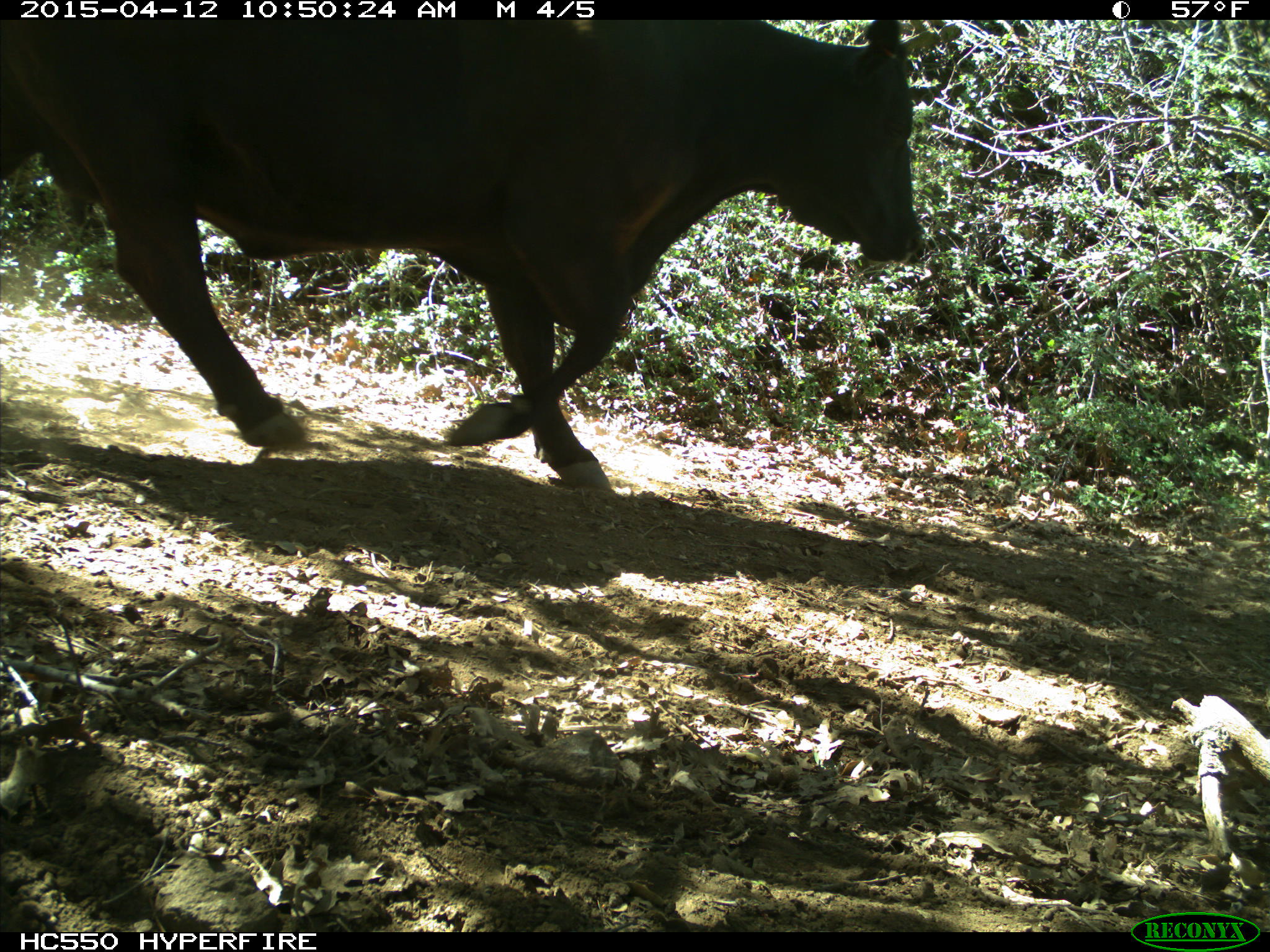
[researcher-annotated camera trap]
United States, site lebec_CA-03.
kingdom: Animalia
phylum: Chordata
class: Mammalia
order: Artiodactyla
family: Bovidae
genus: Bos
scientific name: Bos taurus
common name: domestic cow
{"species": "Bos taurus (domestic cow)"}